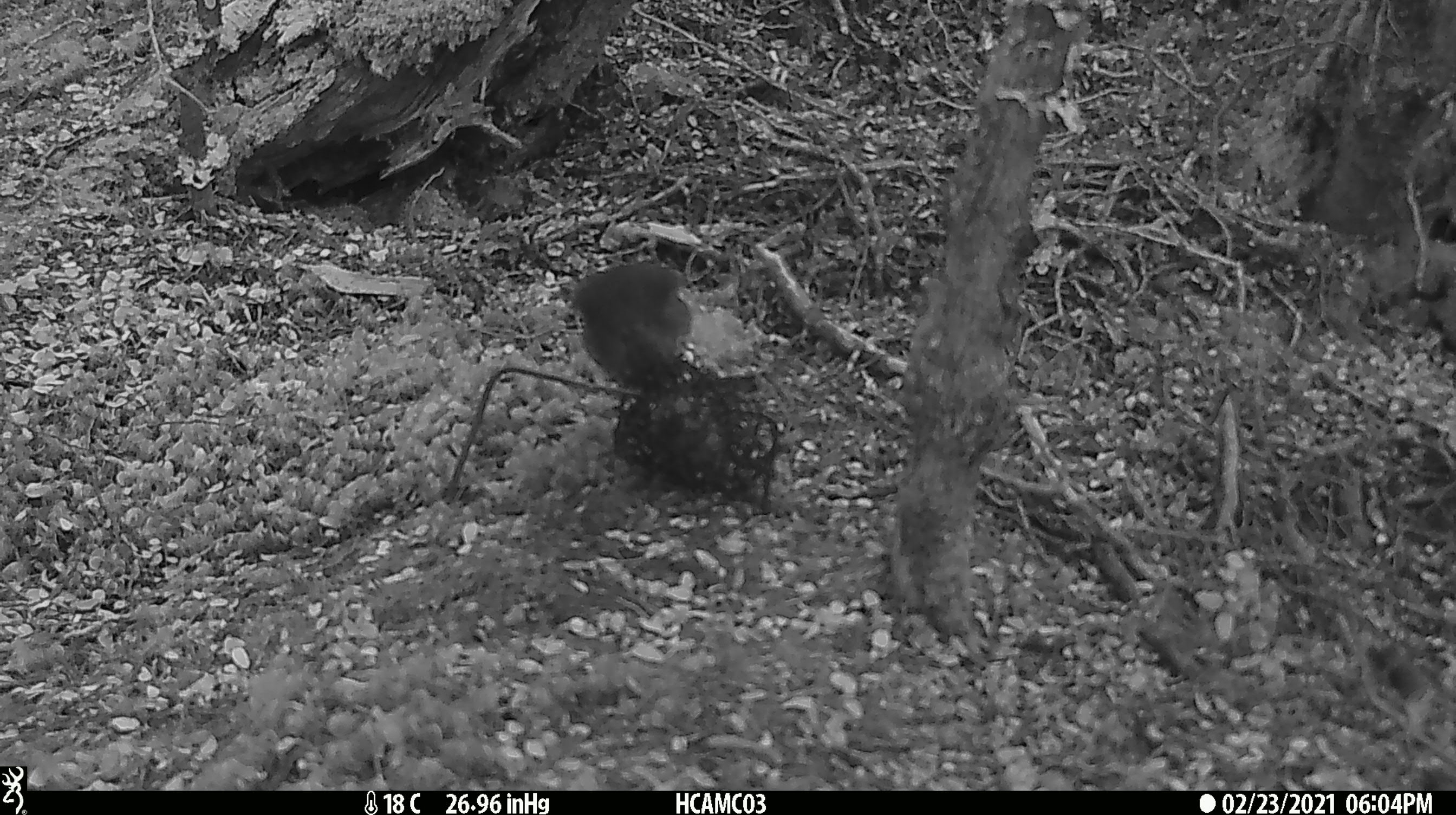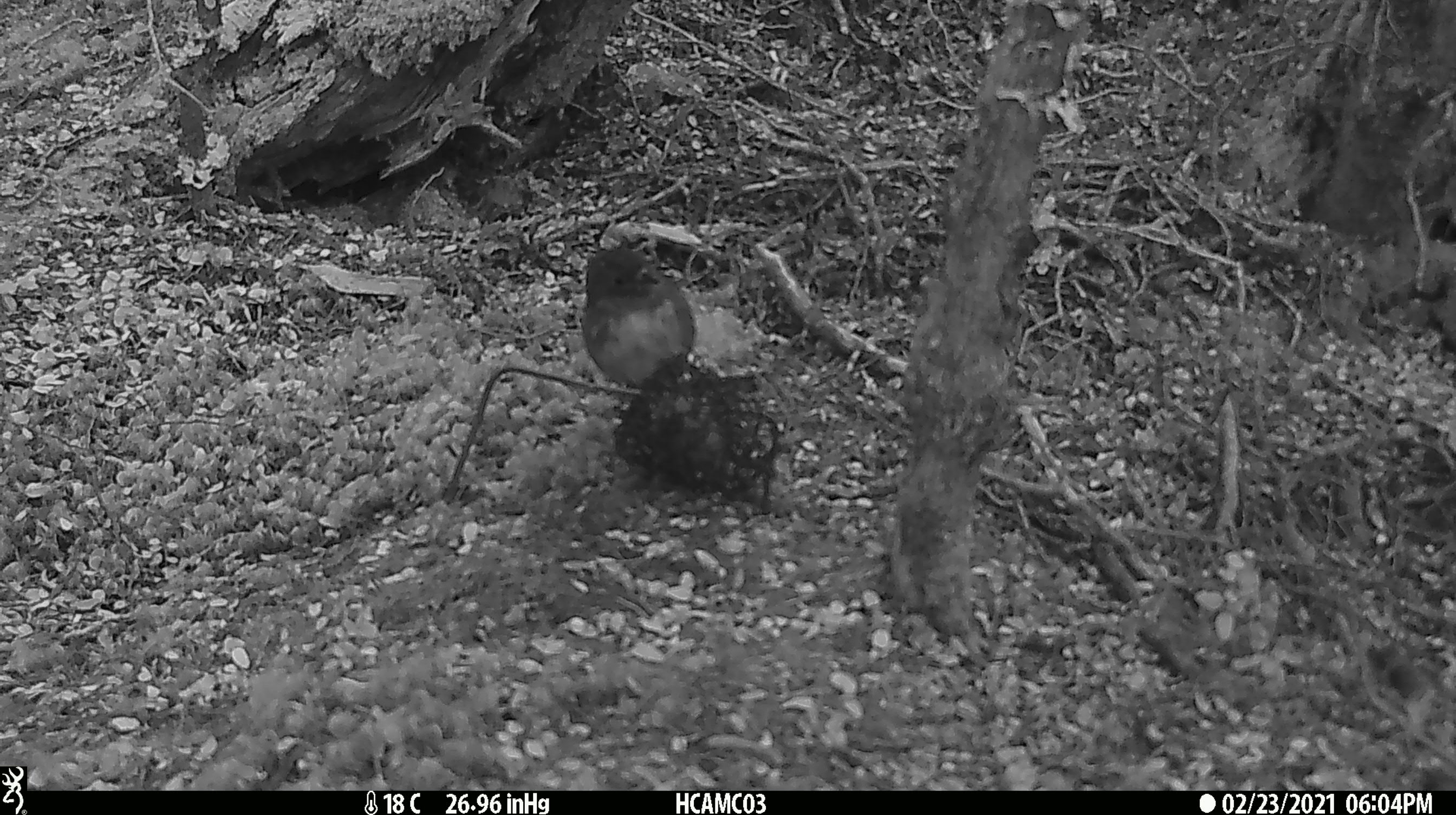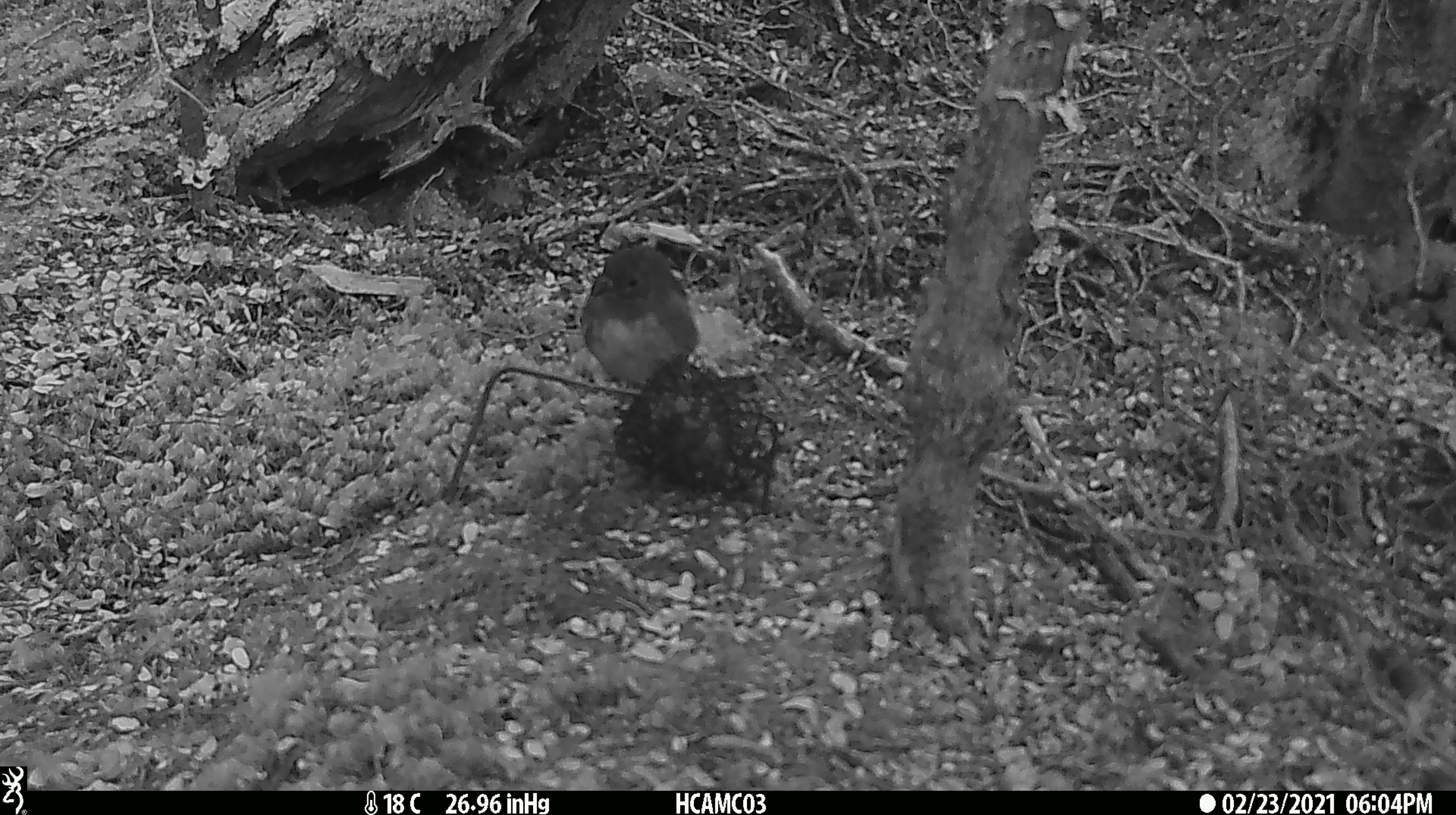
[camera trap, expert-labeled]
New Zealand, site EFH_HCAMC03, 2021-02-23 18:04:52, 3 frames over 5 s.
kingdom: Animalia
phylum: Chordata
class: Aves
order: Passeriformes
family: Petroicidae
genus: Petroica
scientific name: Petroica australis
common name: new zealand robin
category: robin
Robin (new zealand robin) (Petroica australis).